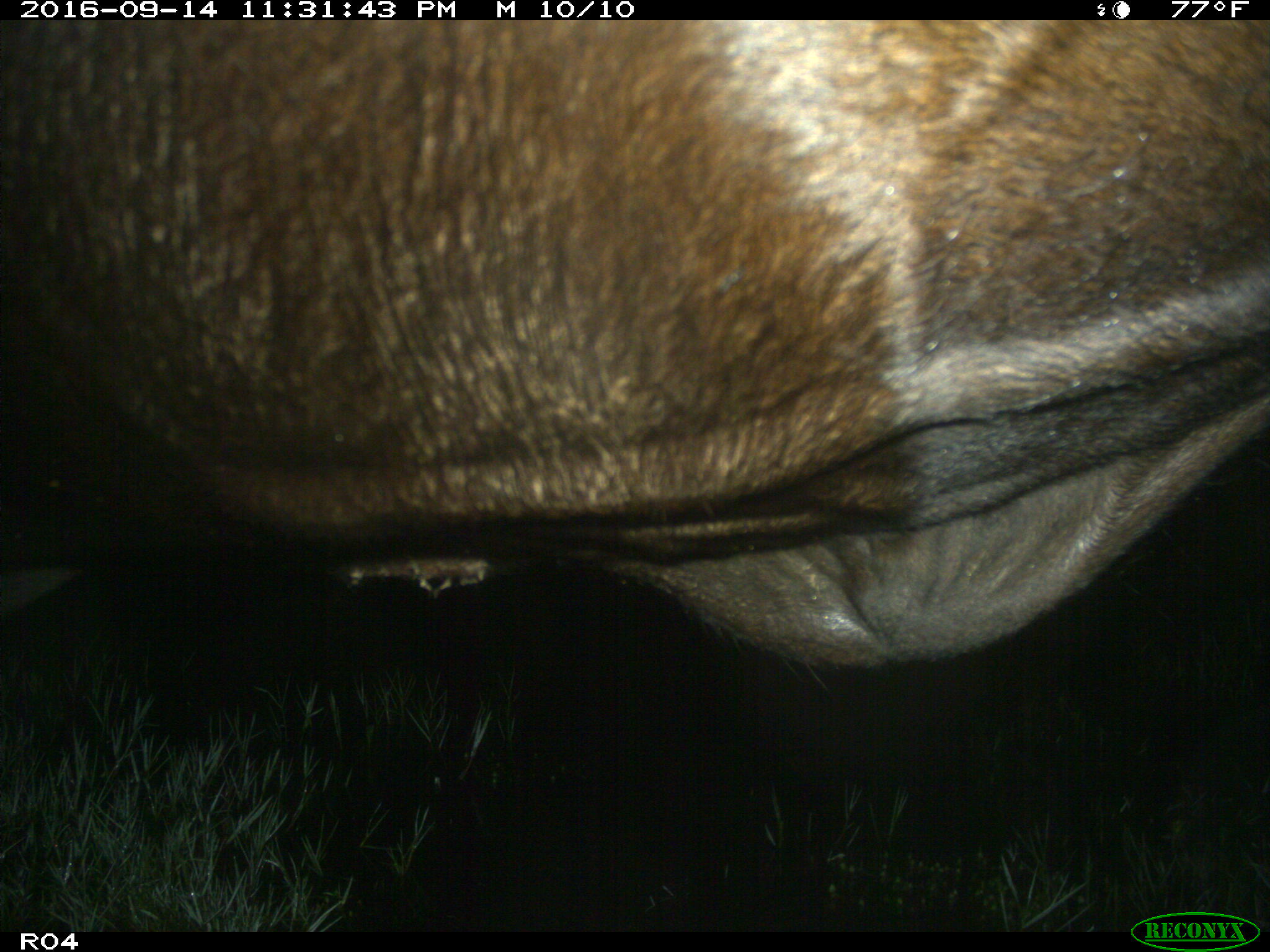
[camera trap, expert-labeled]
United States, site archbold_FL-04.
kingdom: Animalia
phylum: Chordata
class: Mammalia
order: Artiodactyla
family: Bovidae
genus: Bos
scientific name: Bos taurus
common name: domestic cow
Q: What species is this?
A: Bos taurus (domestic cow).